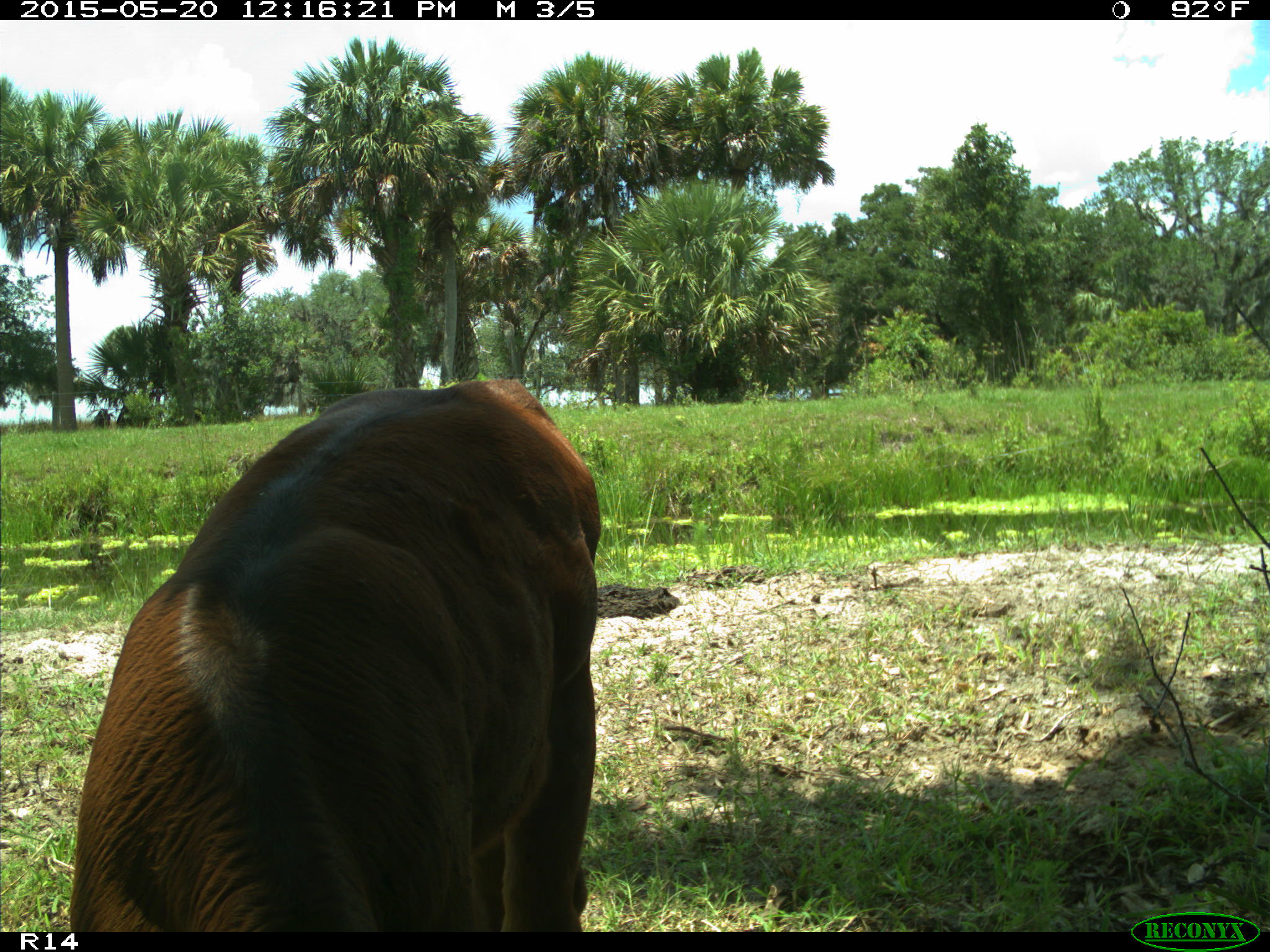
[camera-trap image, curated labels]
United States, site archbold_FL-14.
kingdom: Animalia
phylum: Chordata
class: Mammalia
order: Artiodactyla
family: Bovidae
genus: Bos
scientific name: Bos taurus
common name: domestic cow